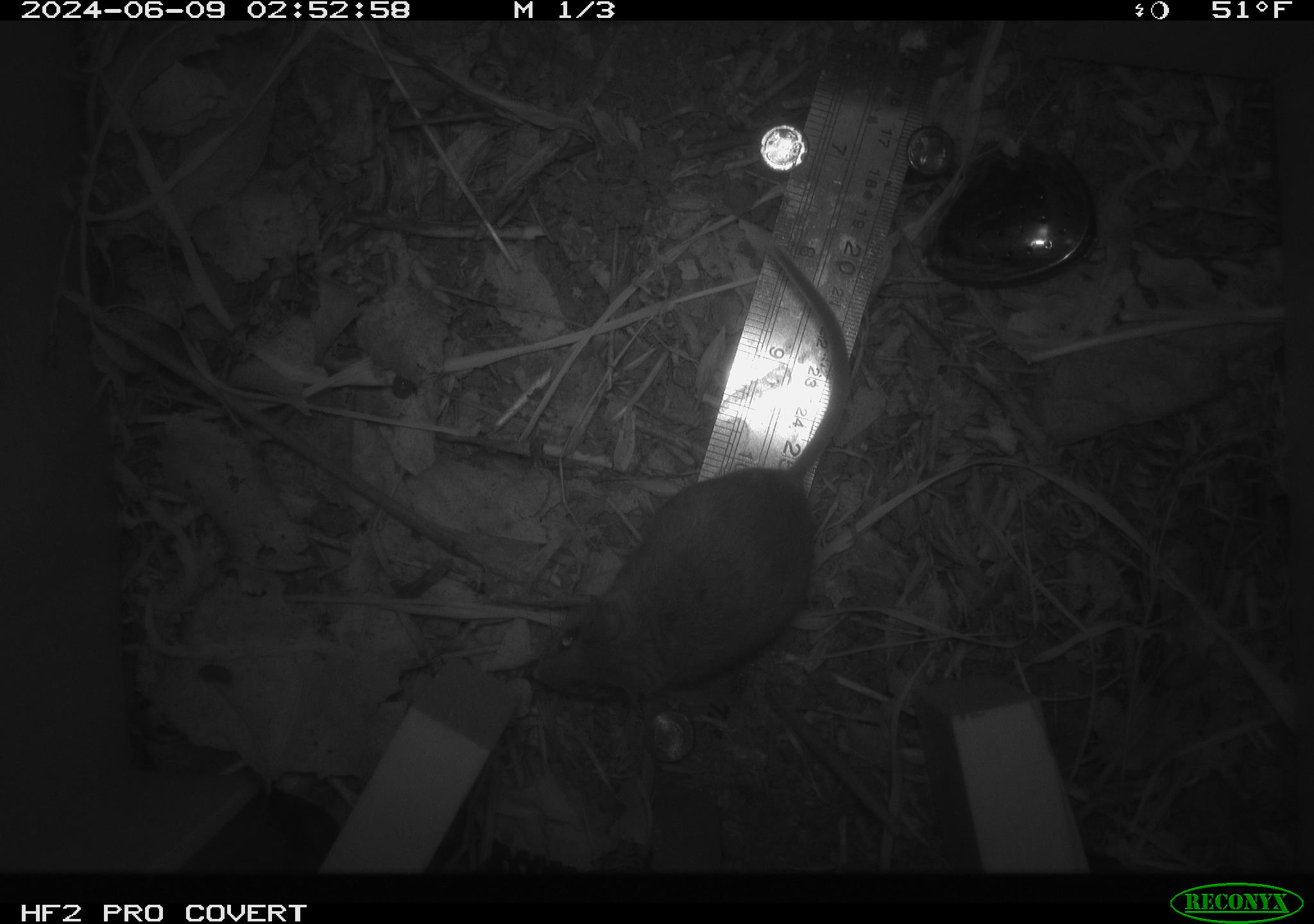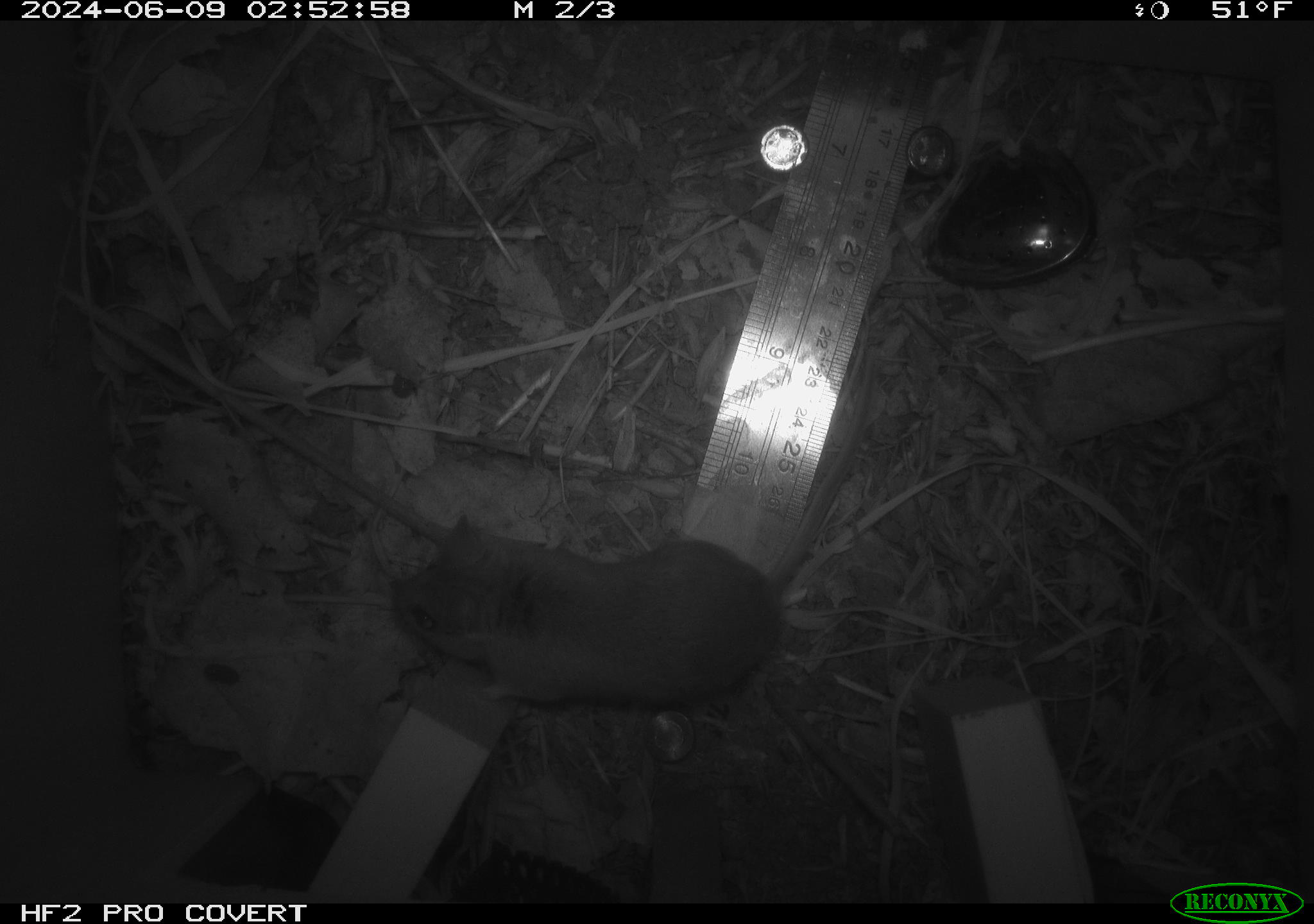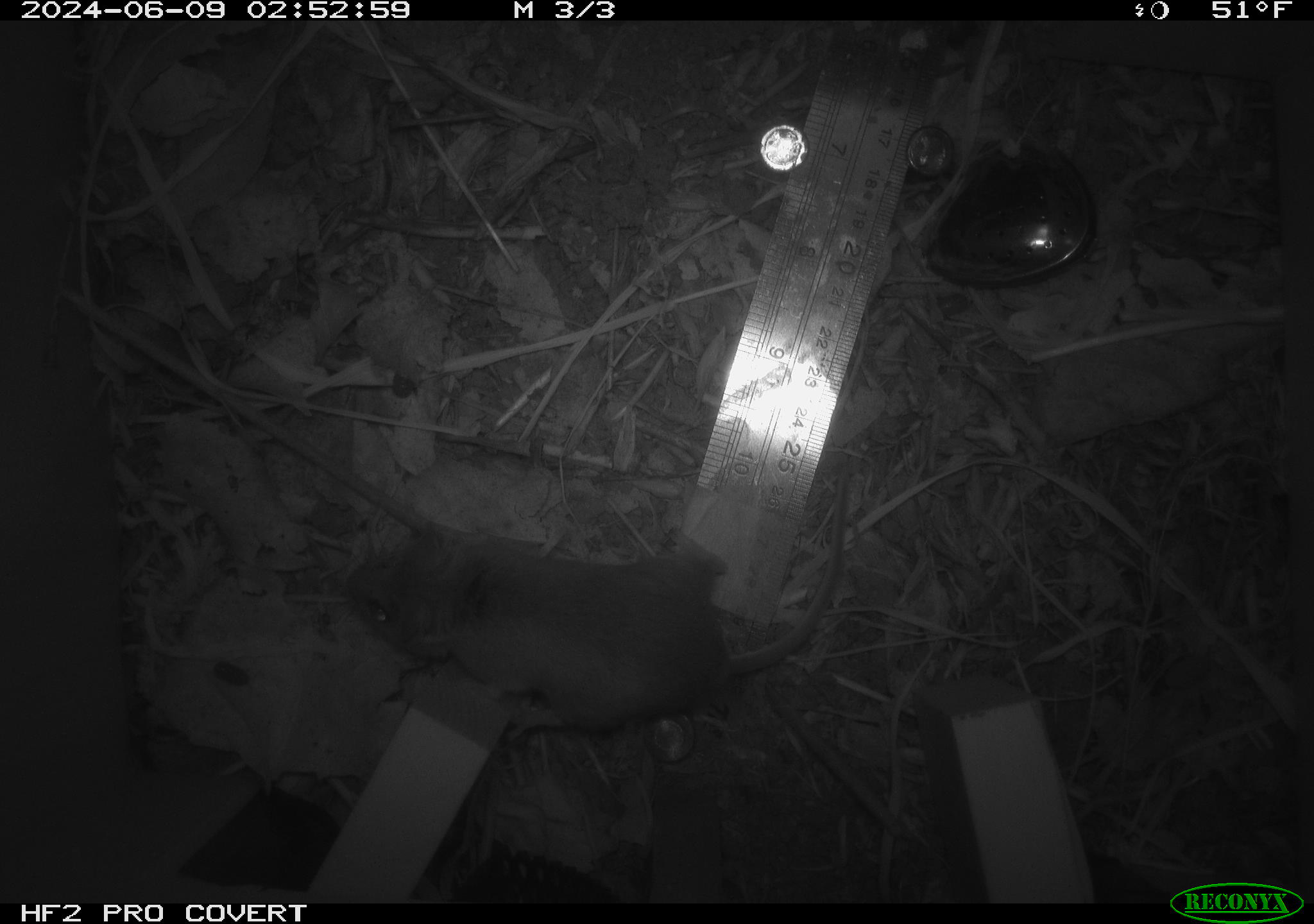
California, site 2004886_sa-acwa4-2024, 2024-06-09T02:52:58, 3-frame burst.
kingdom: Animalia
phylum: Chordata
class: Mammalia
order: Rodentia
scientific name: Rodentia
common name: mouse species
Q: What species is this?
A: Mouse species (Rodentia).